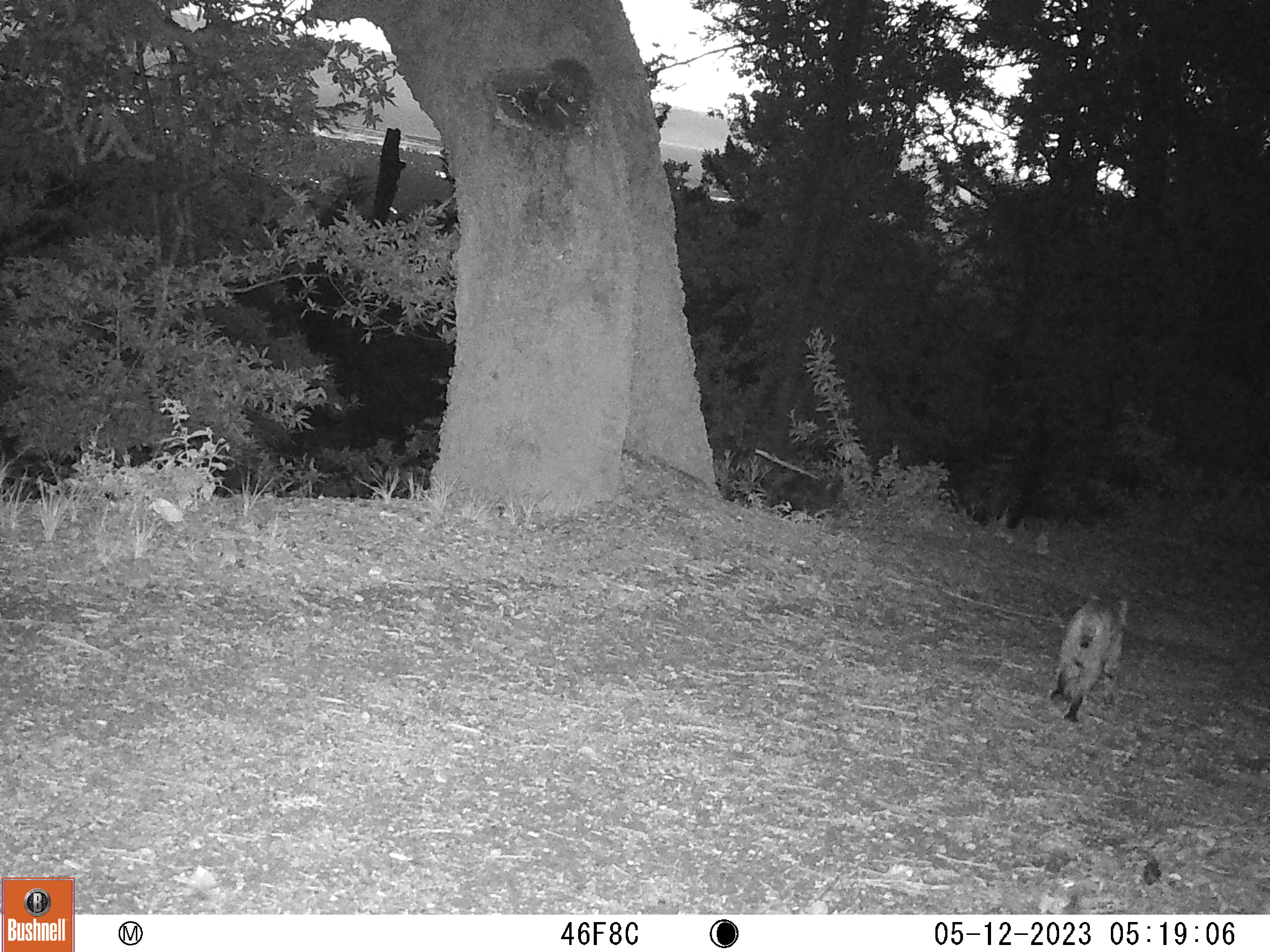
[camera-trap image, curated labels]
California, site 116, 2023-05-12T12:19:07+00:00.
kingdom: Animalia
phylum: Chordata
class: Mammalia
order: Carnivora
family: Felidae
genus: Lynx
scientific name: Lynx rufus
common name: bobcat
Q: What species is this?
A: Bobcat (Lynx rufus).